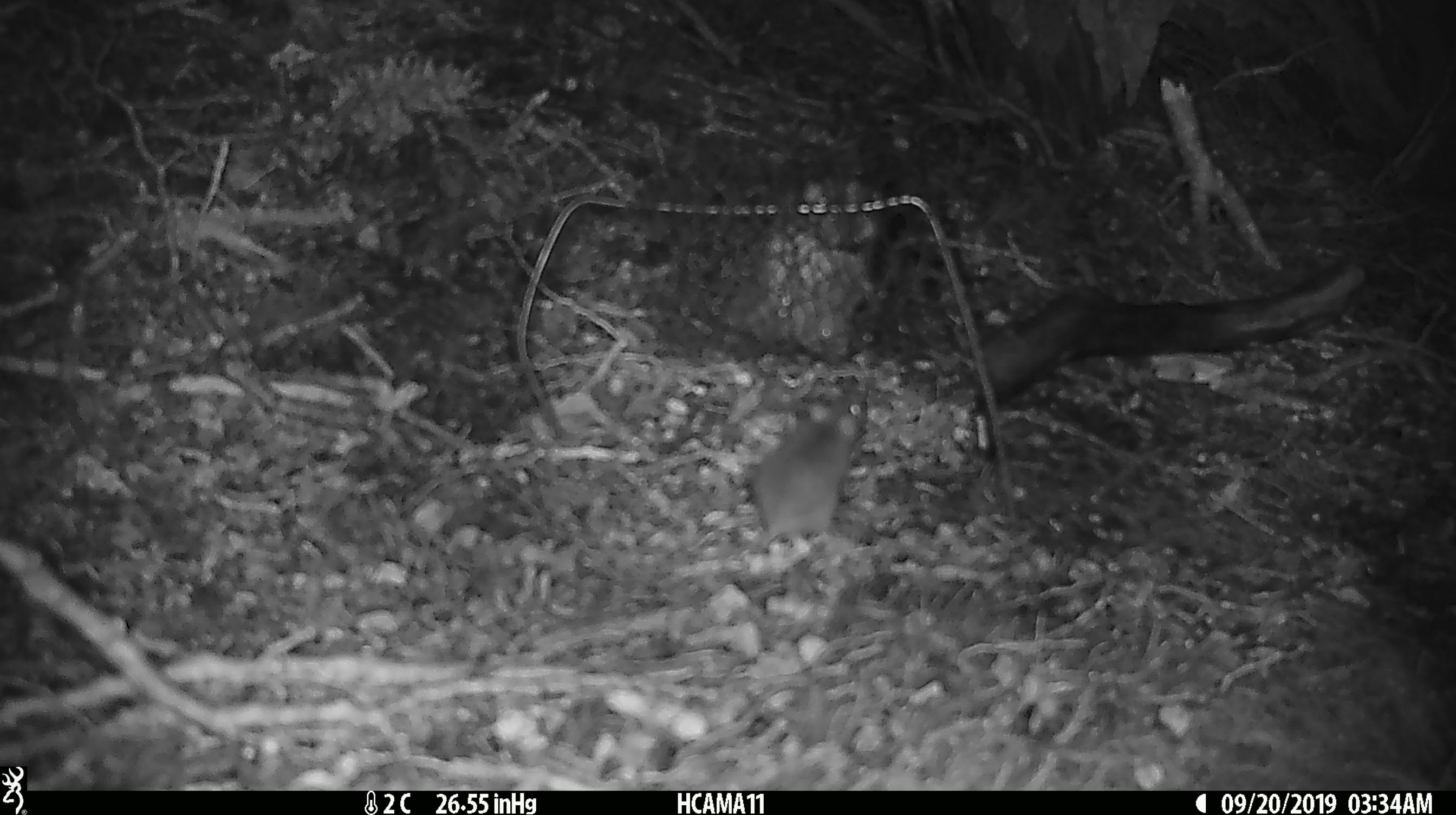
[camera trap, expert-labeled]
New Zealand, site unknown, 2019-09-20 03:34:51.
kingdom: Animalia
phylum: Chordata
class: Mammalia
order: Rodentia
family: Muridae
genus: Mus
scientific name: Mus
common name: mouse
Mouse (Mus).